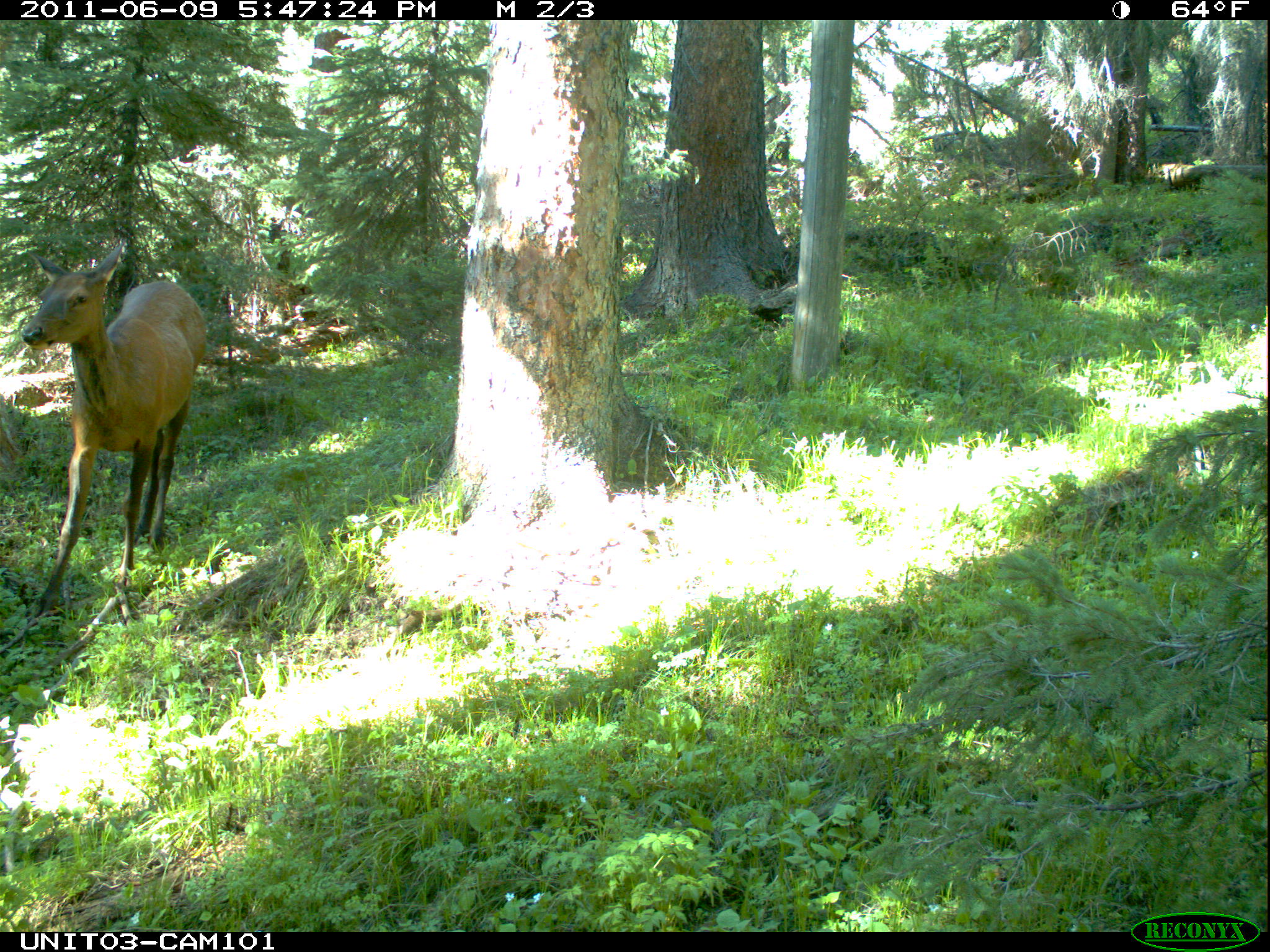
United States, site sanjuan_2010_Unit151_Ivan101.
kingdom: Animalia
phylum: Chordata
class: Mammalia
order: Artiodactyla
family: Cervidae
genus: Cervus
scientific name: Cervus elaphus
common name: red deer